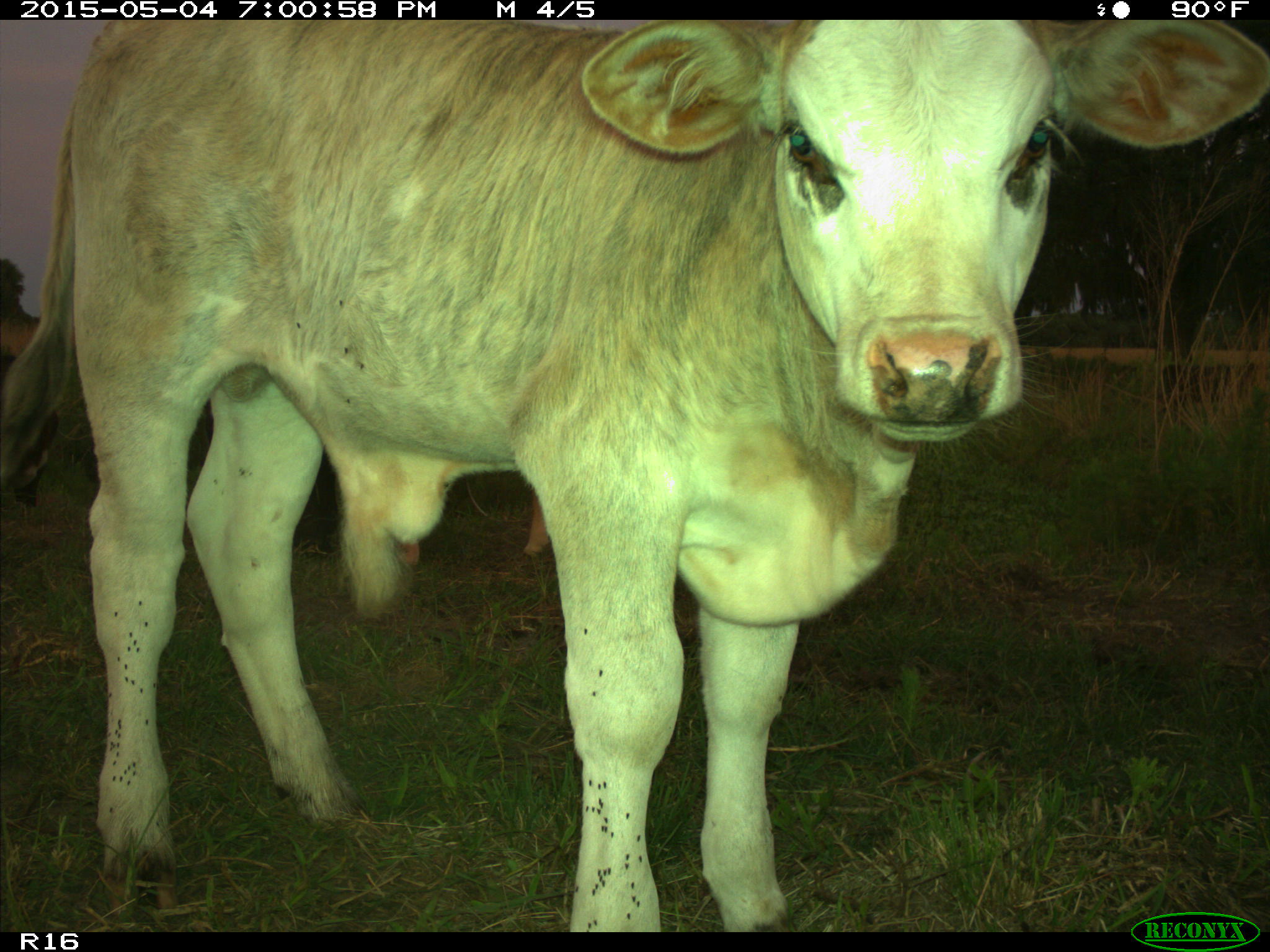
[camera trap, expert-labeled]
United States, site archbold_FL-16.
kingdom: Animalia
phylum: Chordata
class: Mammalia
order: Artiodactyla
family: Bovidae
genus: Bos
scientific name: Bos taurus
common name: domestic cow